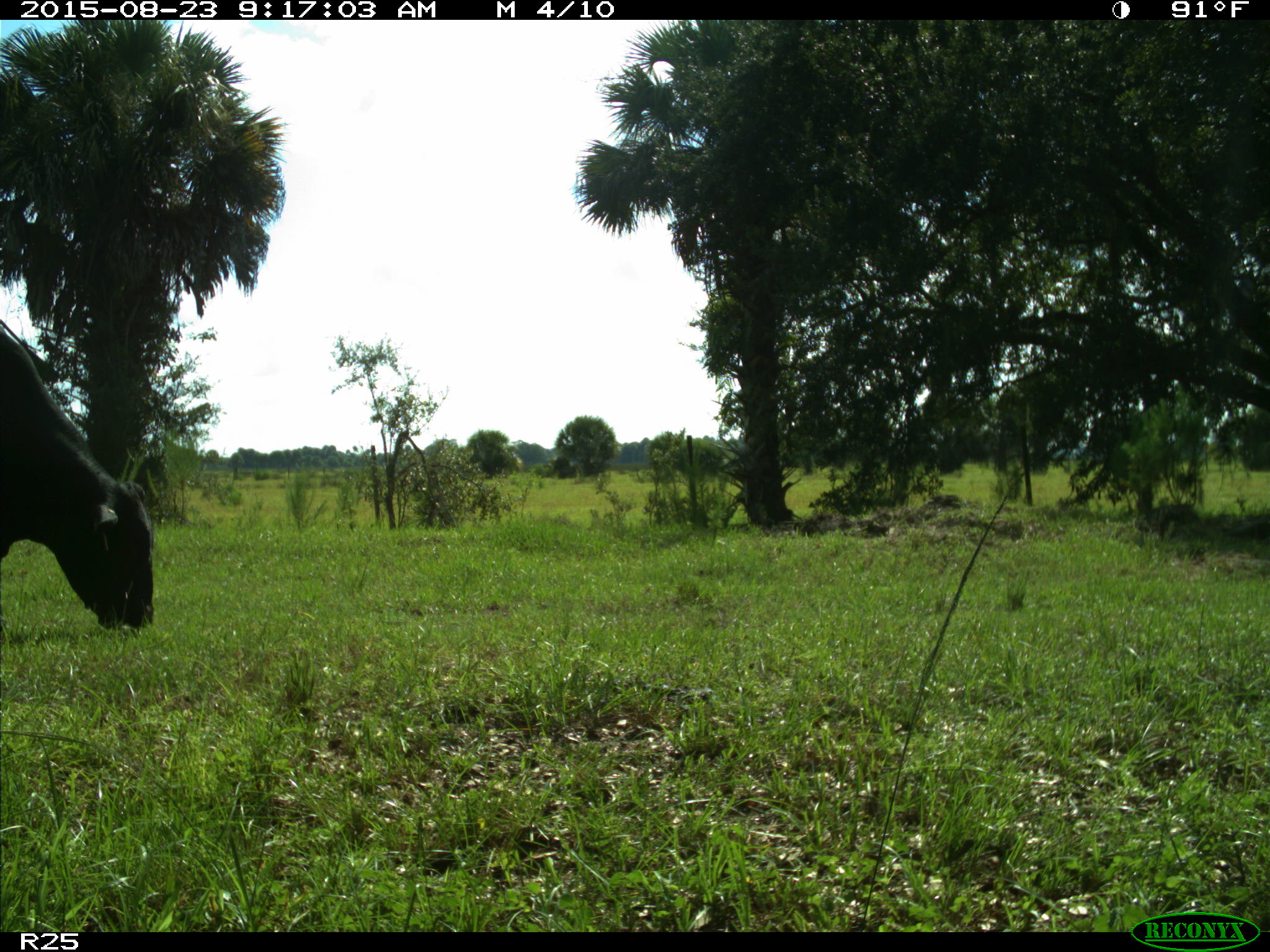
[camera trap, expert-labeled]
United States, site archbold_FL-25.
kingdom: Animalia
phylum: Chordata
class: Mammalia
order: Artiodactyla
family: Bovidae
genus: Bos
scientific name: Bos taurus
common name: domestic cow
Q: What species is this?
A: Bos taurus (domestic cow).